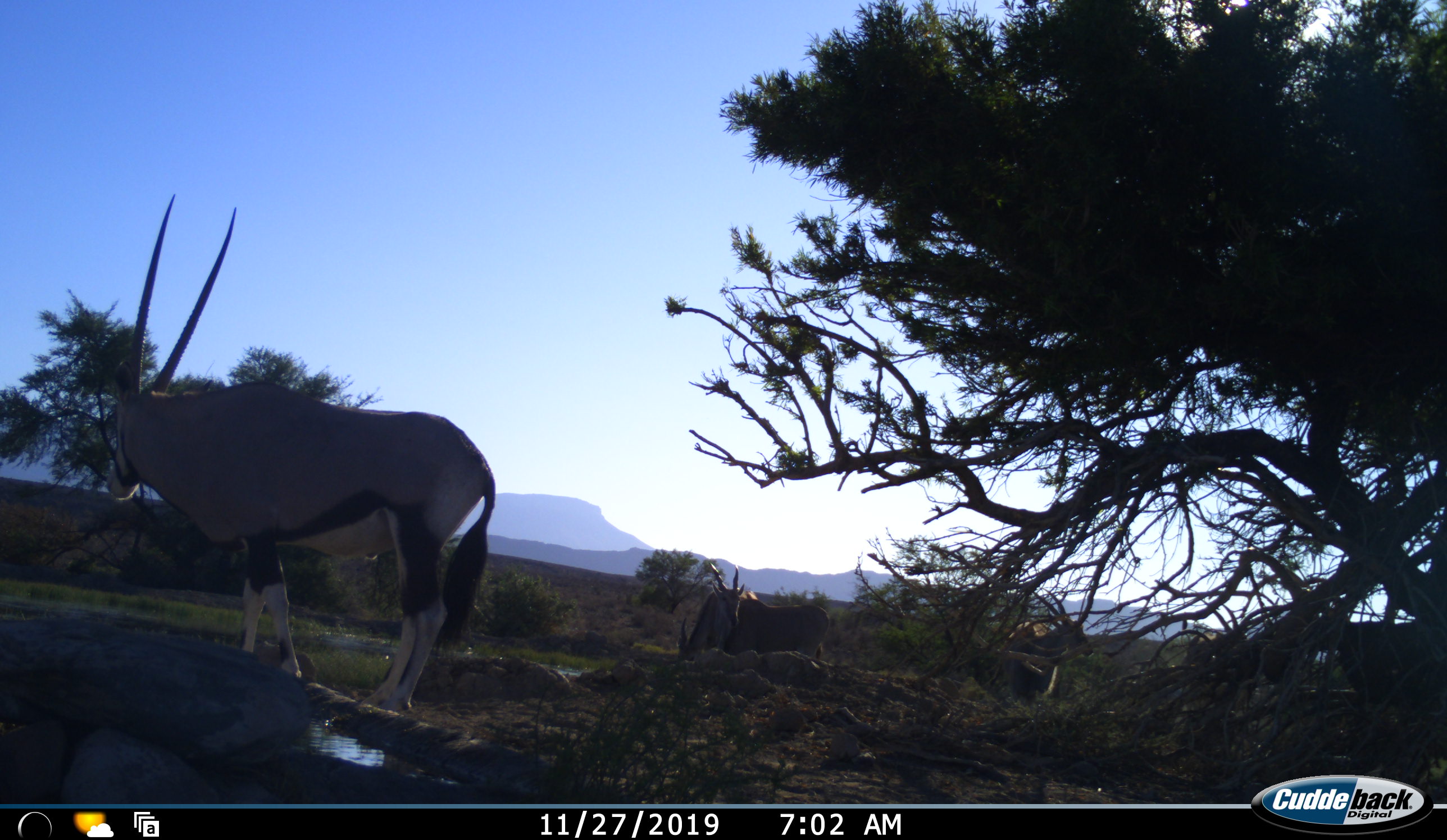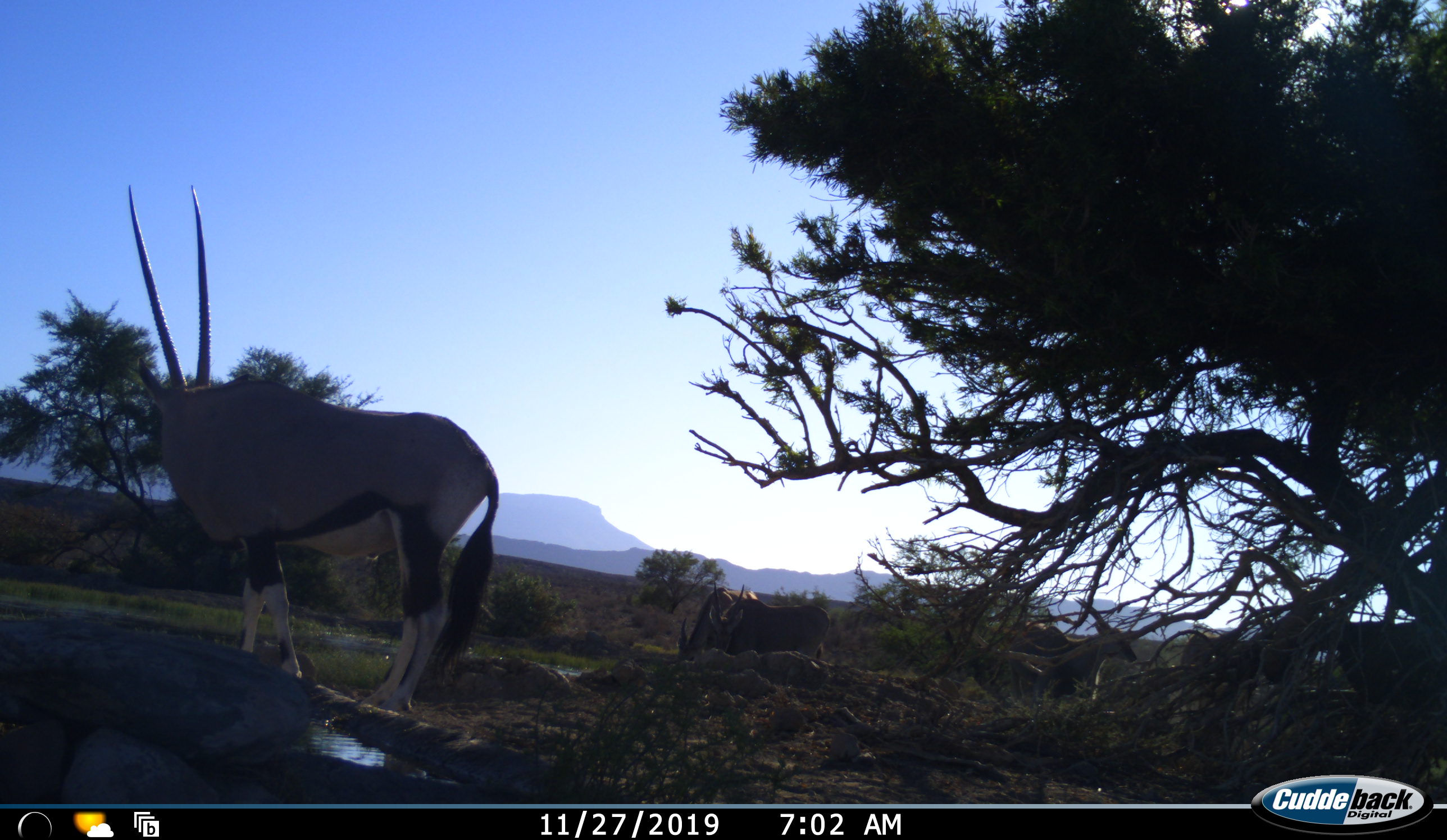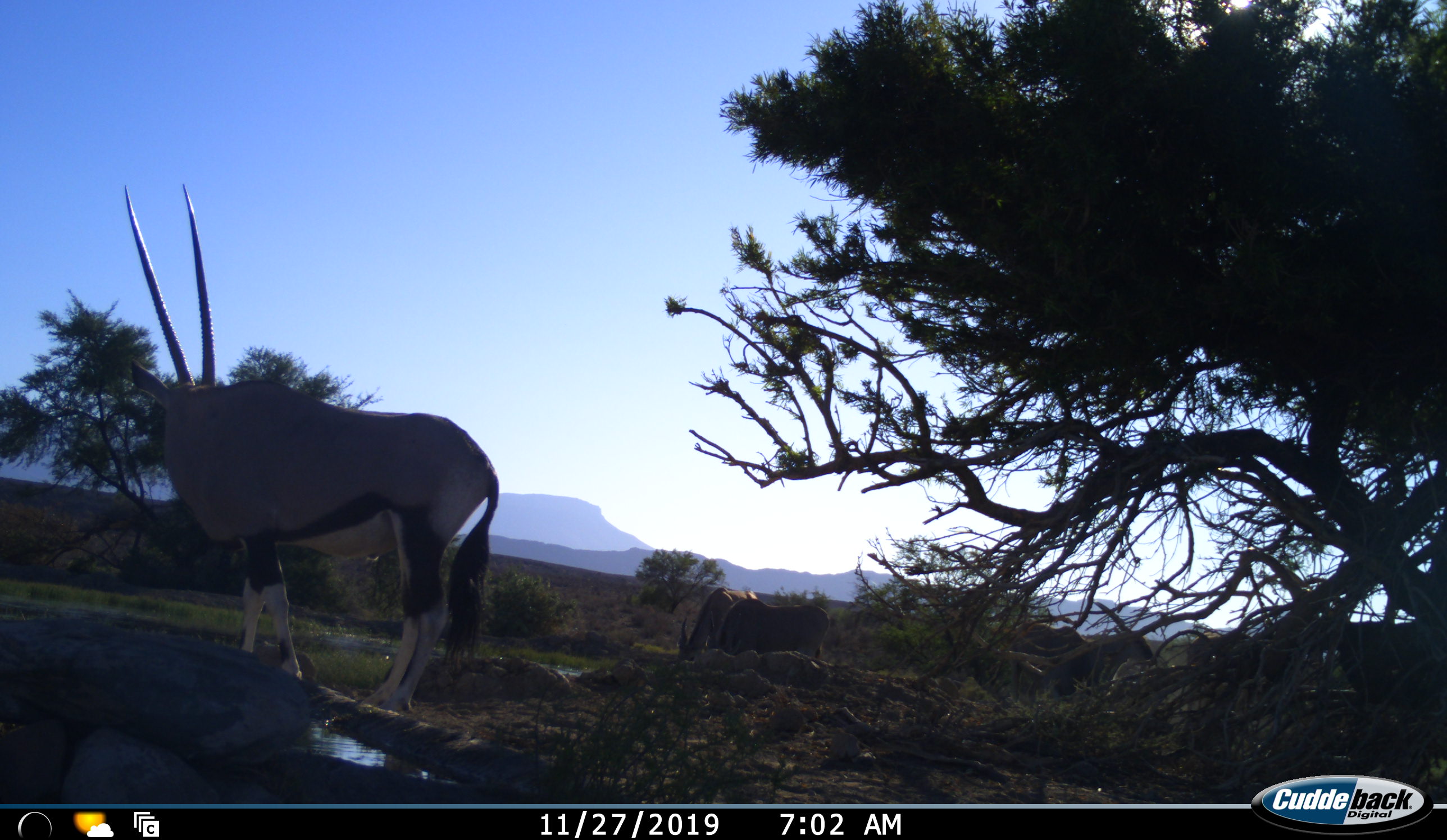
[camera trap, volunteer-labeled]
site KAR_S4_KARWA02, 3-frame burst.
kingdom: Animalia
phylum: Chordata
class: Mammalia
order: Artiodactyla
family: Bovidae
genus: Oryx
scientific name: Oryx gazella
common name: gemsbok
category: oryx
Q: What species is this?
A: Oryx (gemsbok) (Oryx gazella).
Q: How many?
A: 1.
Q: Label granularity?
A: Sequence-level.